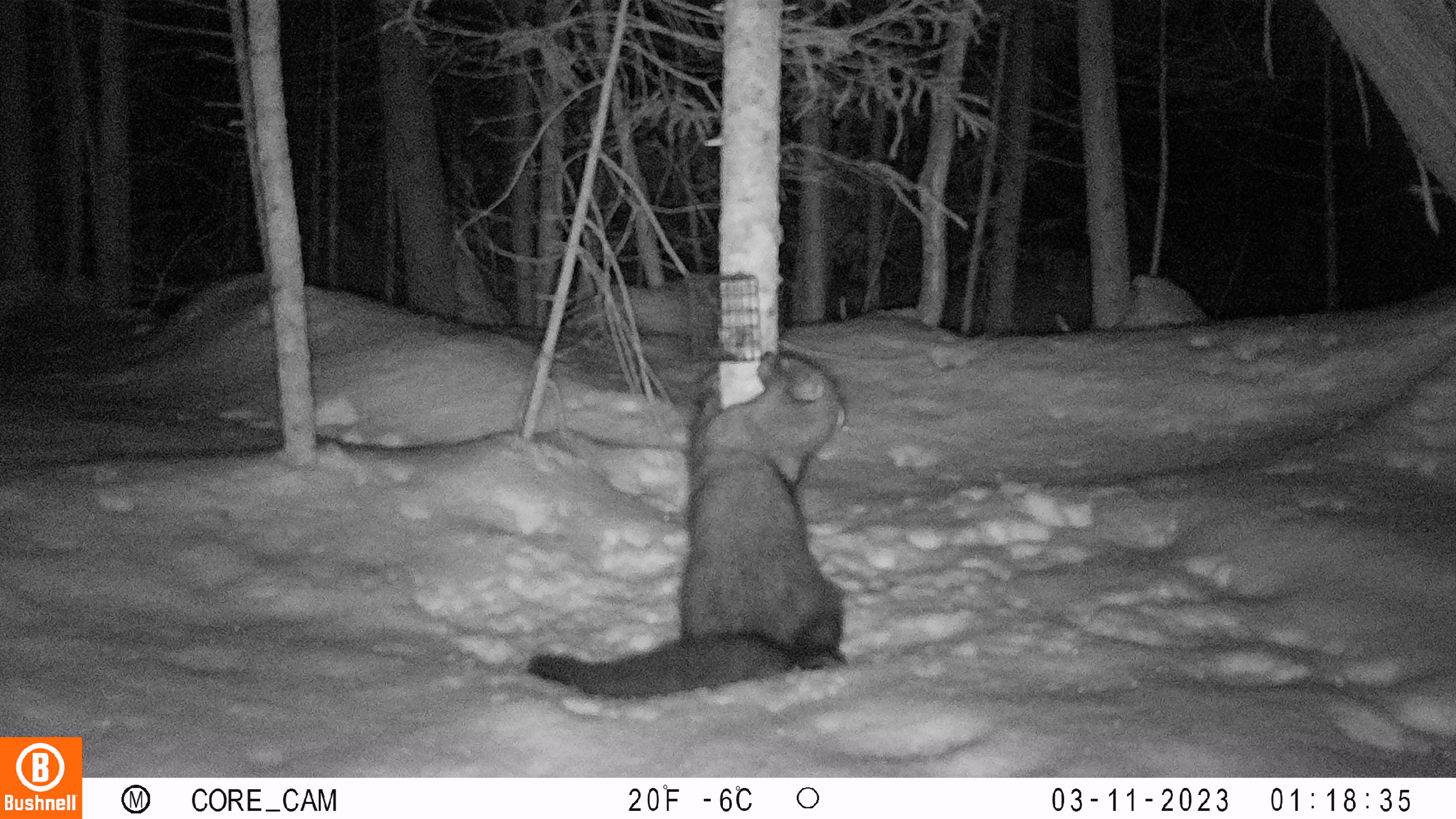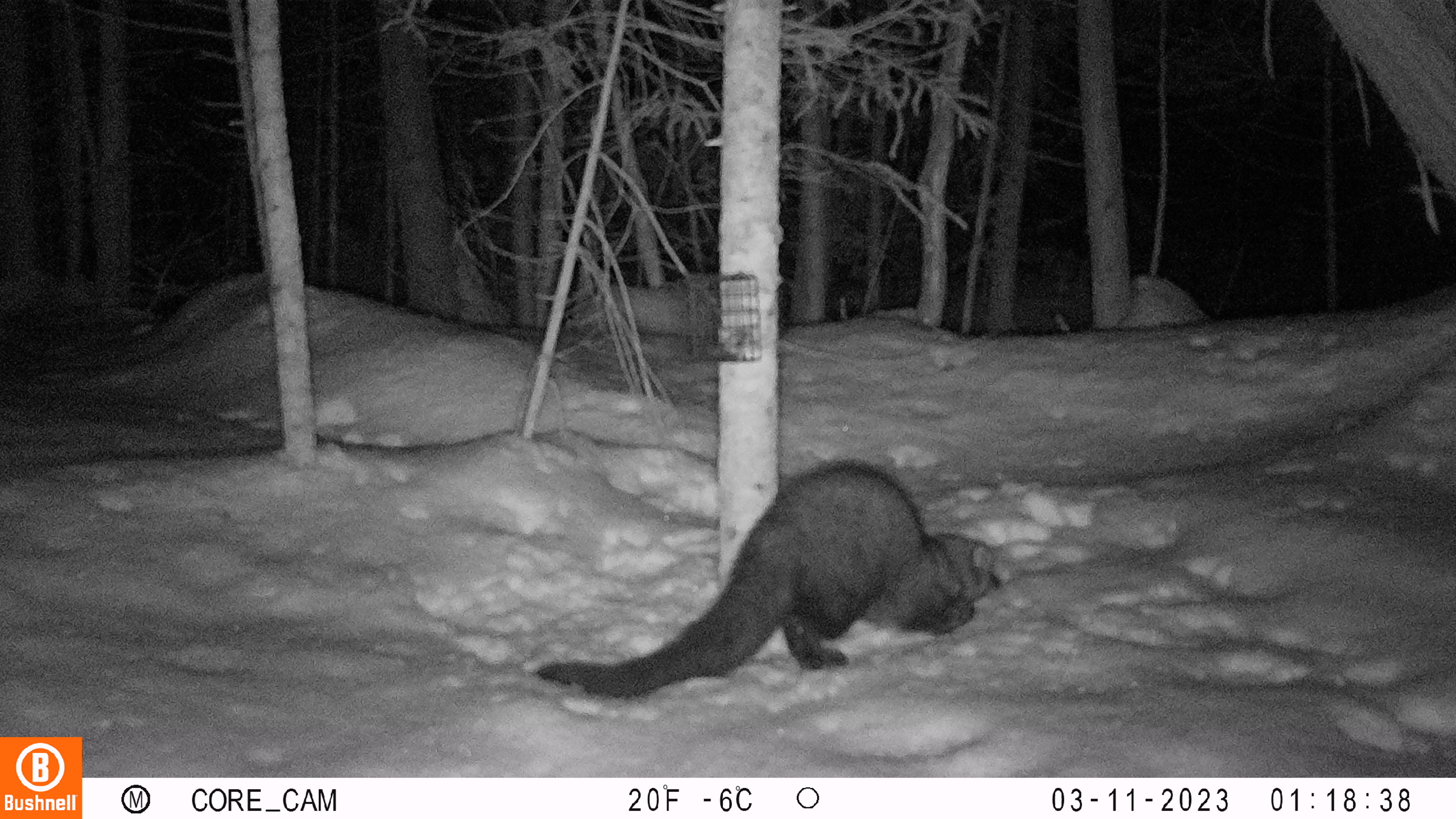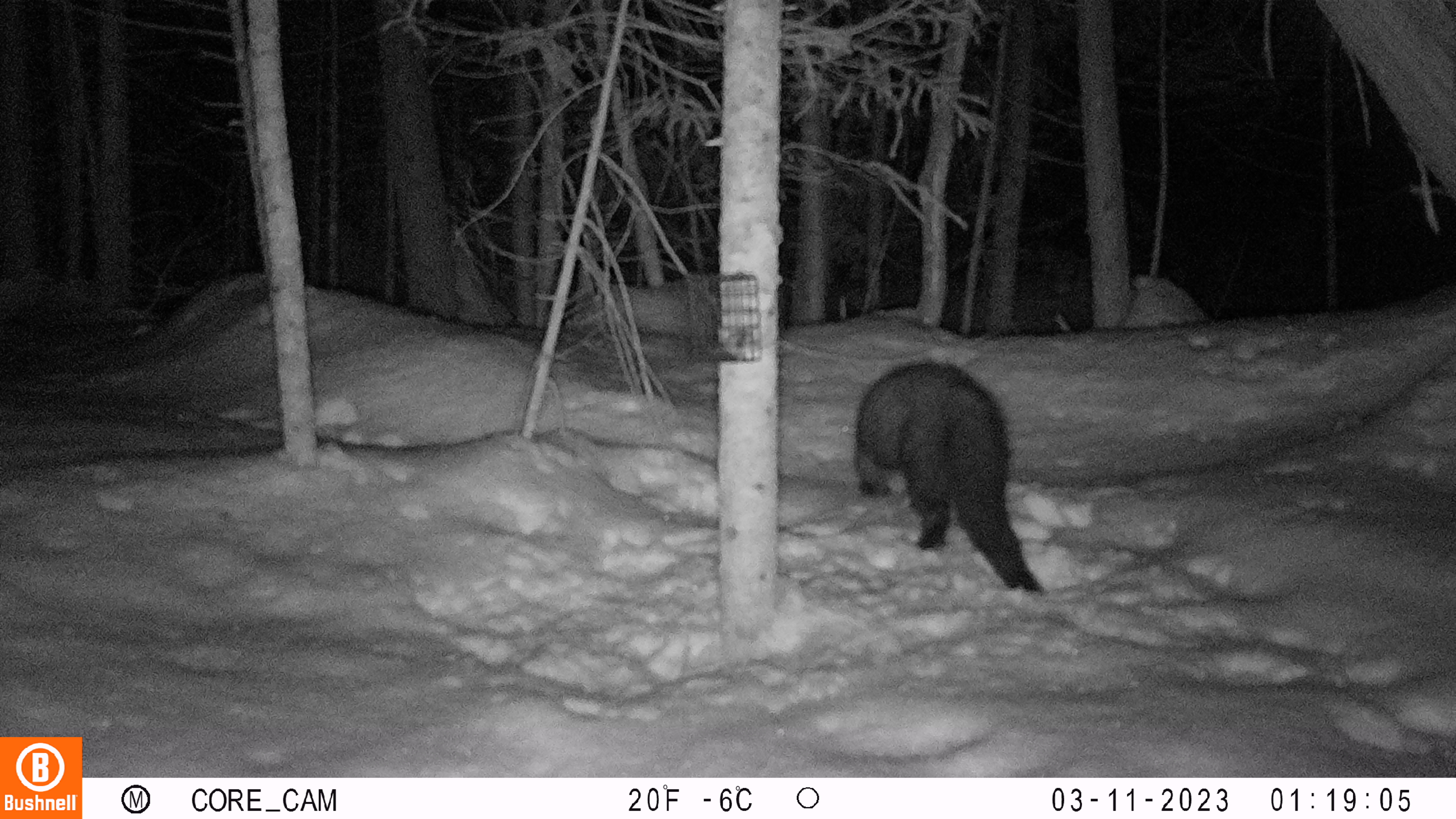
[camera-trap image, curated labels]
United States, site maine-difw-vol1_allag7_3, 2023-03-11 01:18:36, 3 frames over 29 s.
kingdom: Animalia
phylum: Chordata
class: Mammalia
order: Carnivora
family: Mustelidae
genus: Pekania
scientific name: Pekania pennanti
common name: fisher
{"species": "fisher (Pekania pennanti)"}